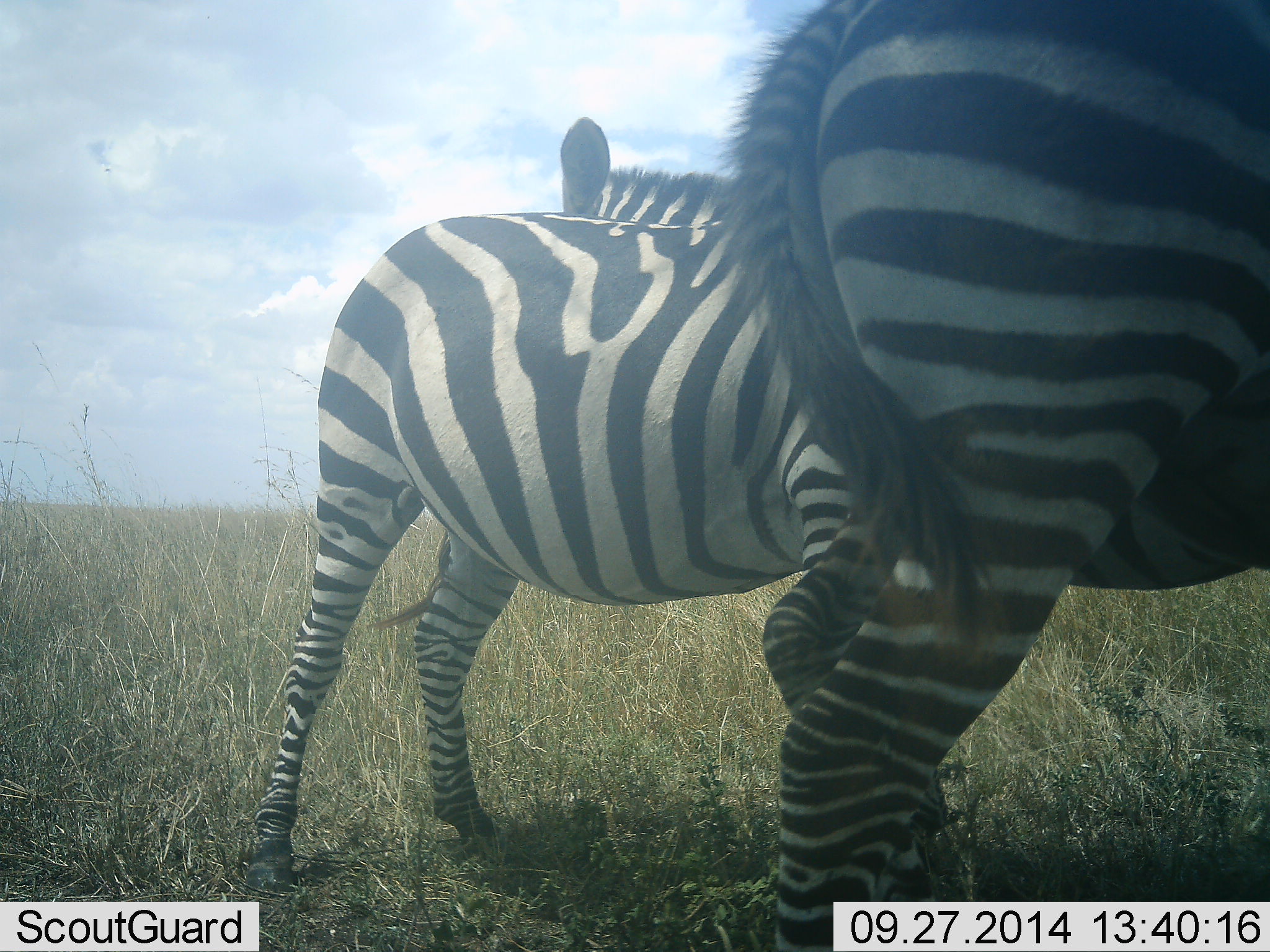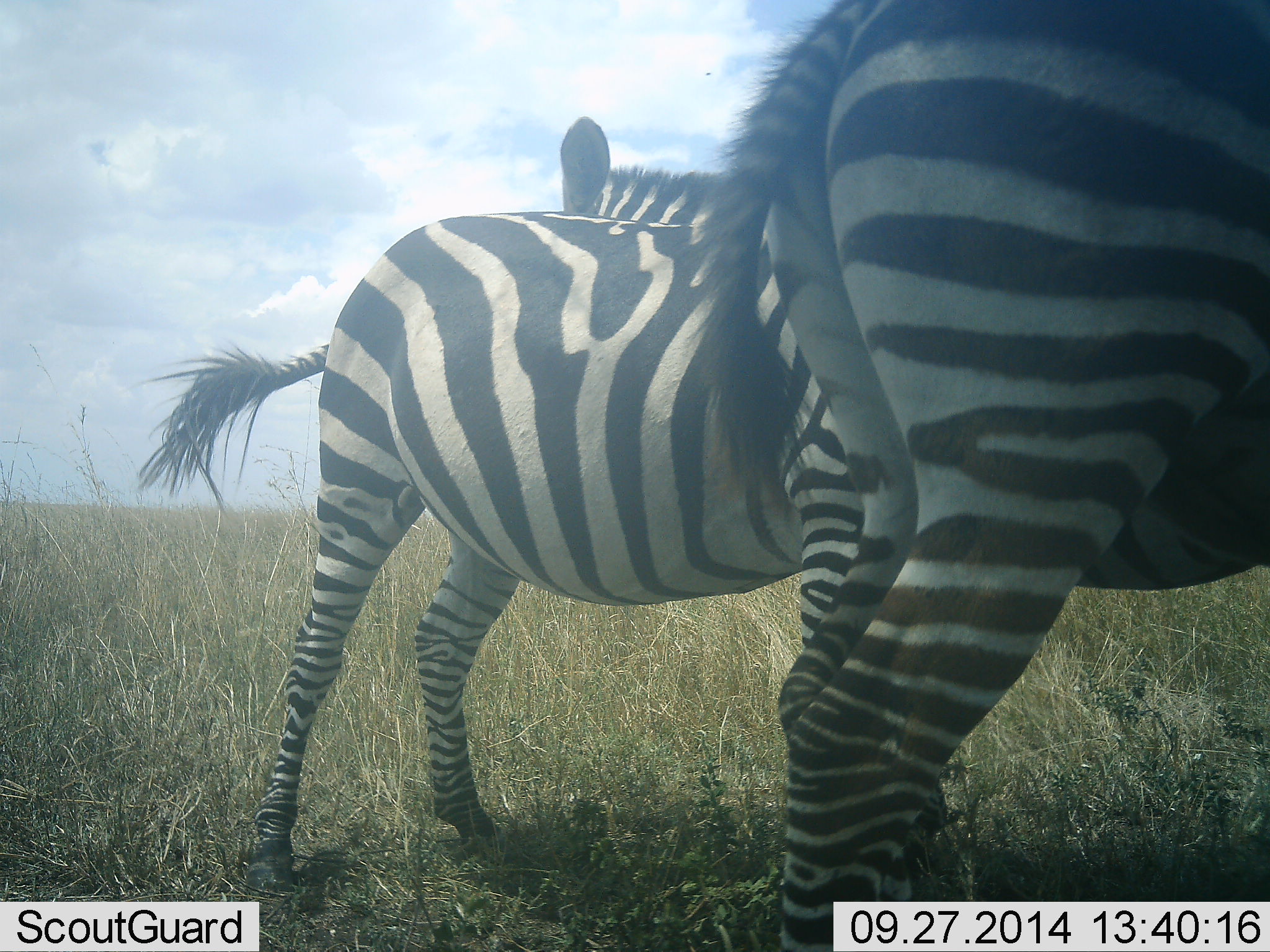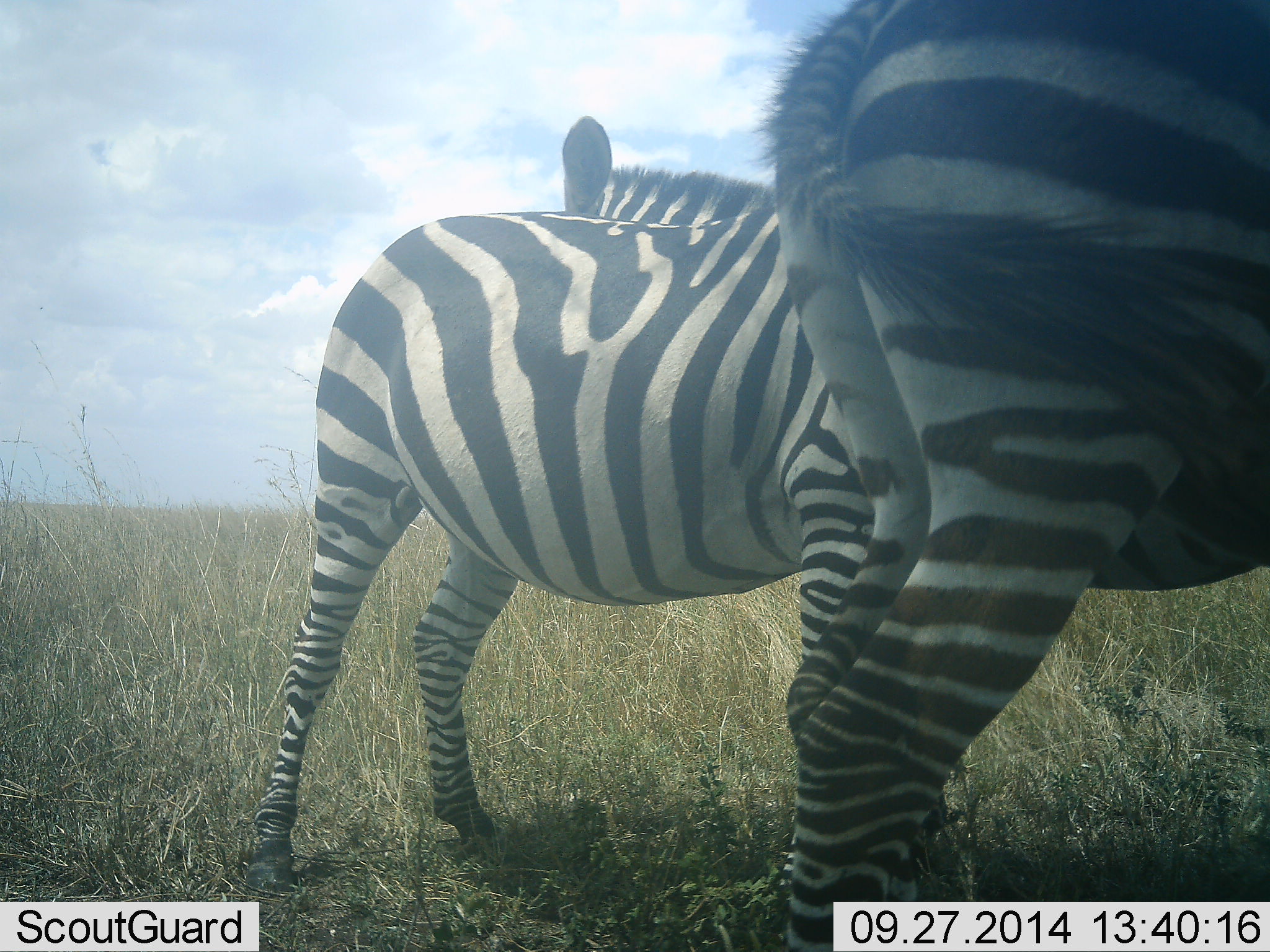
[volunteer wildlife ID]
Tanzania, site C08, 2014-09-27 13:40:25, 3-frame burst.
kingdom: Animalia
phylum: Chordata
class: Mammalia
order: Perissodactyla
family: Equidae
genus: Equus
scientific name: Equus quagga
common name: plains zebra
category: zebra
Zebra (plains zebra) (Equus quagga), count 3. Behavior (volunteer vote fractions): standing 100%, resting 0%, moving 0%, interacting 0%. Young present (vote fraction): 0%. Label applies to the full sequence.